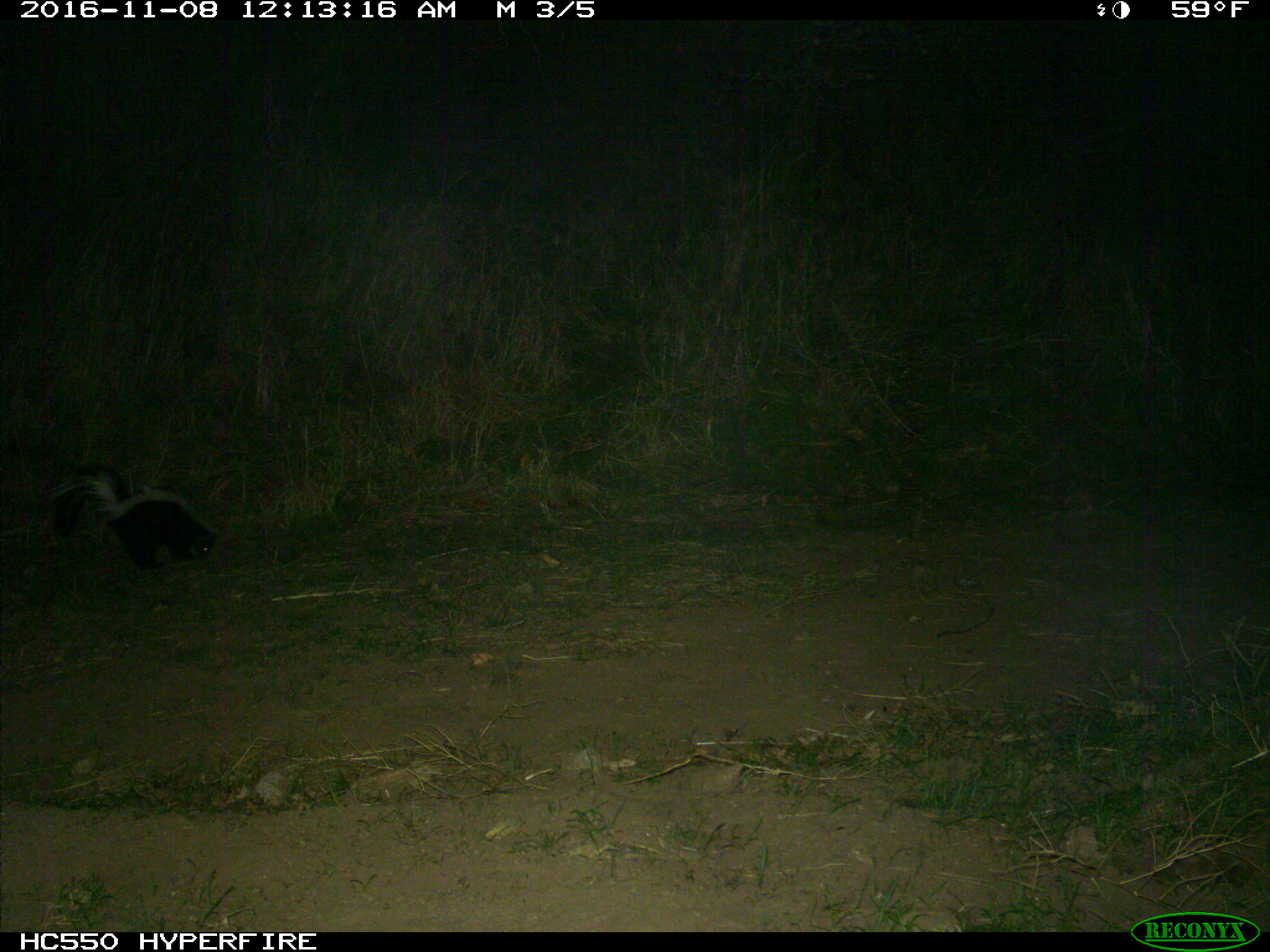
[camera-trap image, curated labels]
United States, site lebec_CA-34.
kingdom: Animalia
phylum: Chordata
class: Mammalia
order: Carnivora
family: Mephitidae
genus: Mephitis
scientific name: Mephitis mephitis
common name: striped skunk